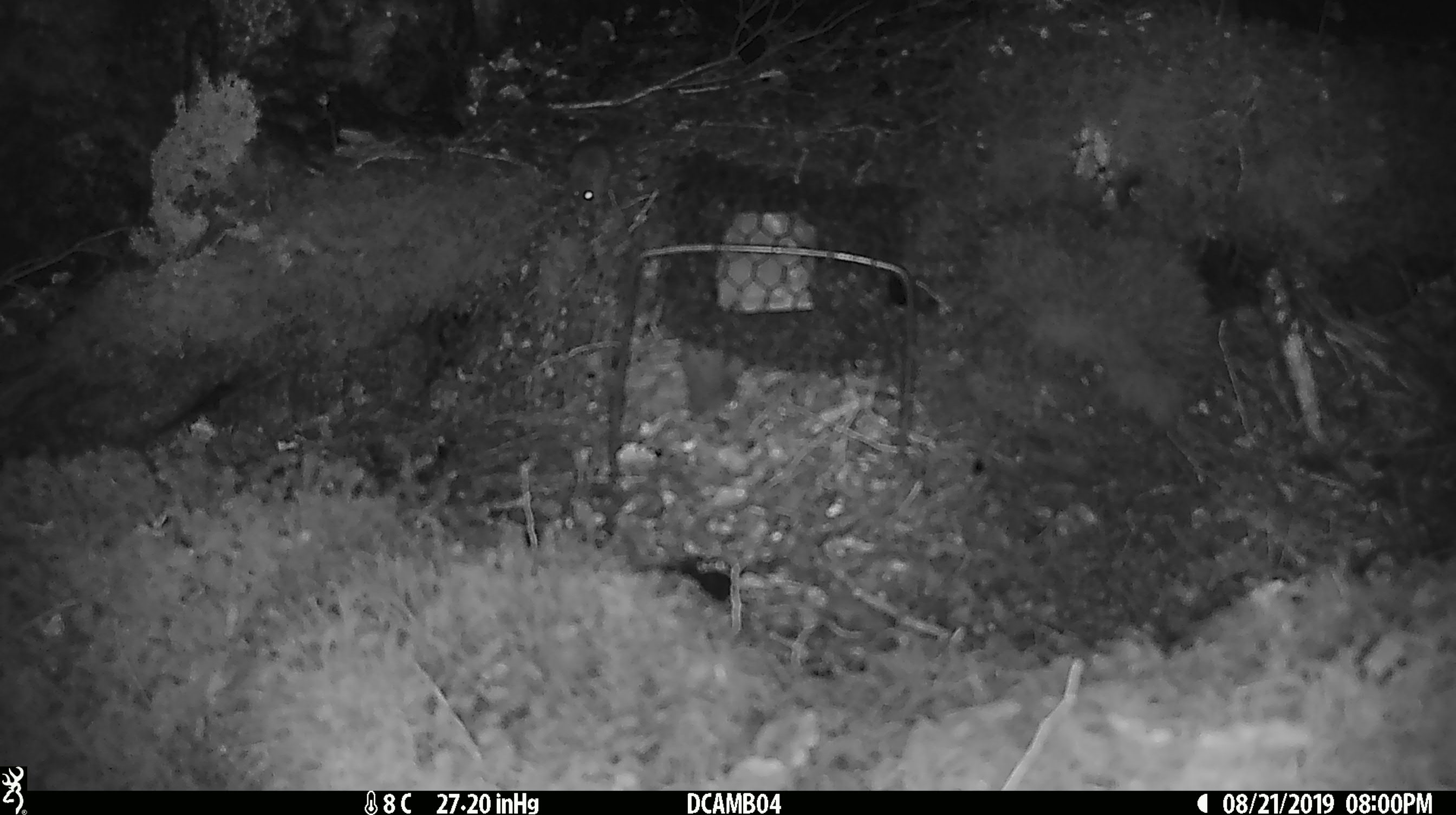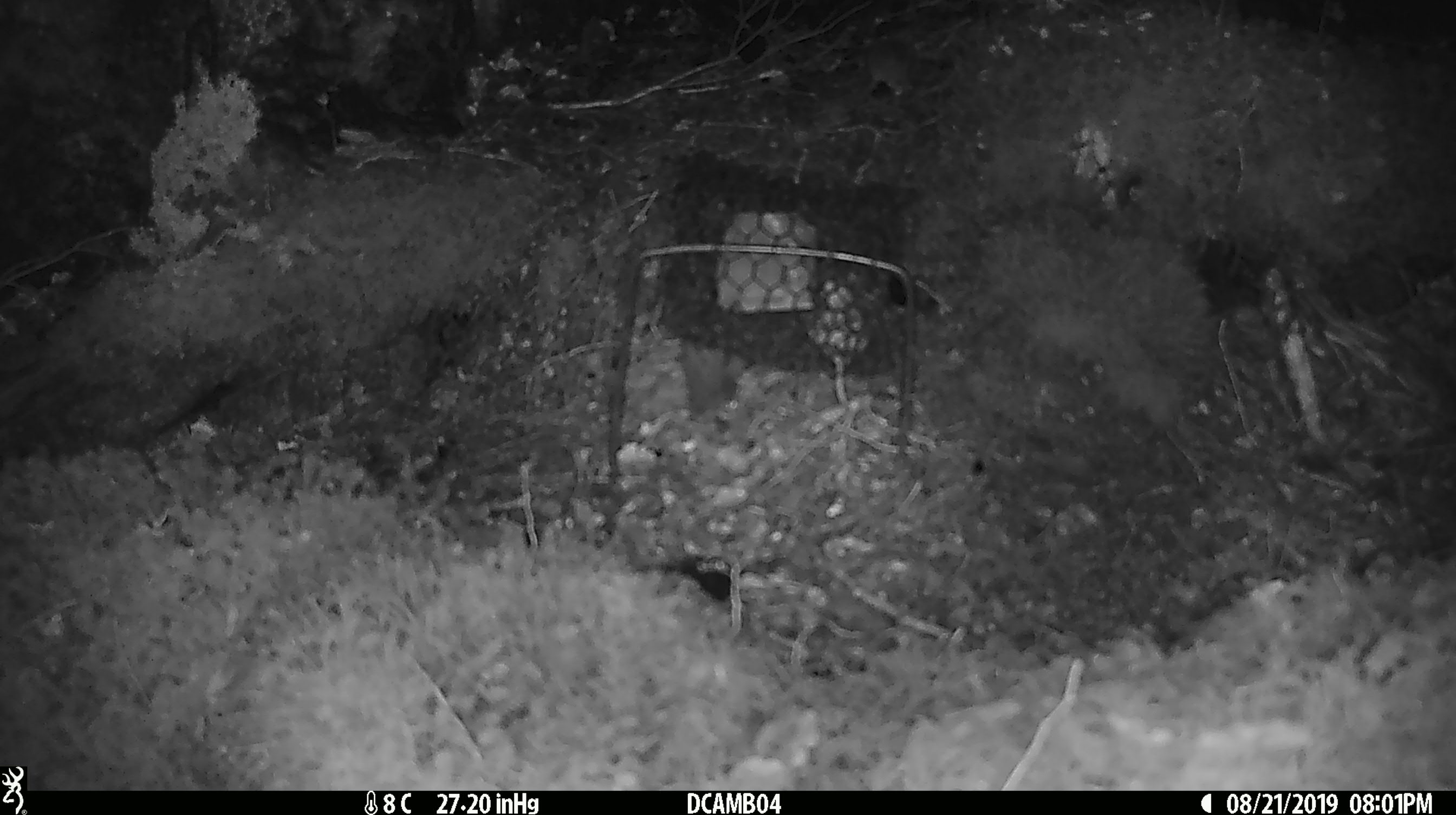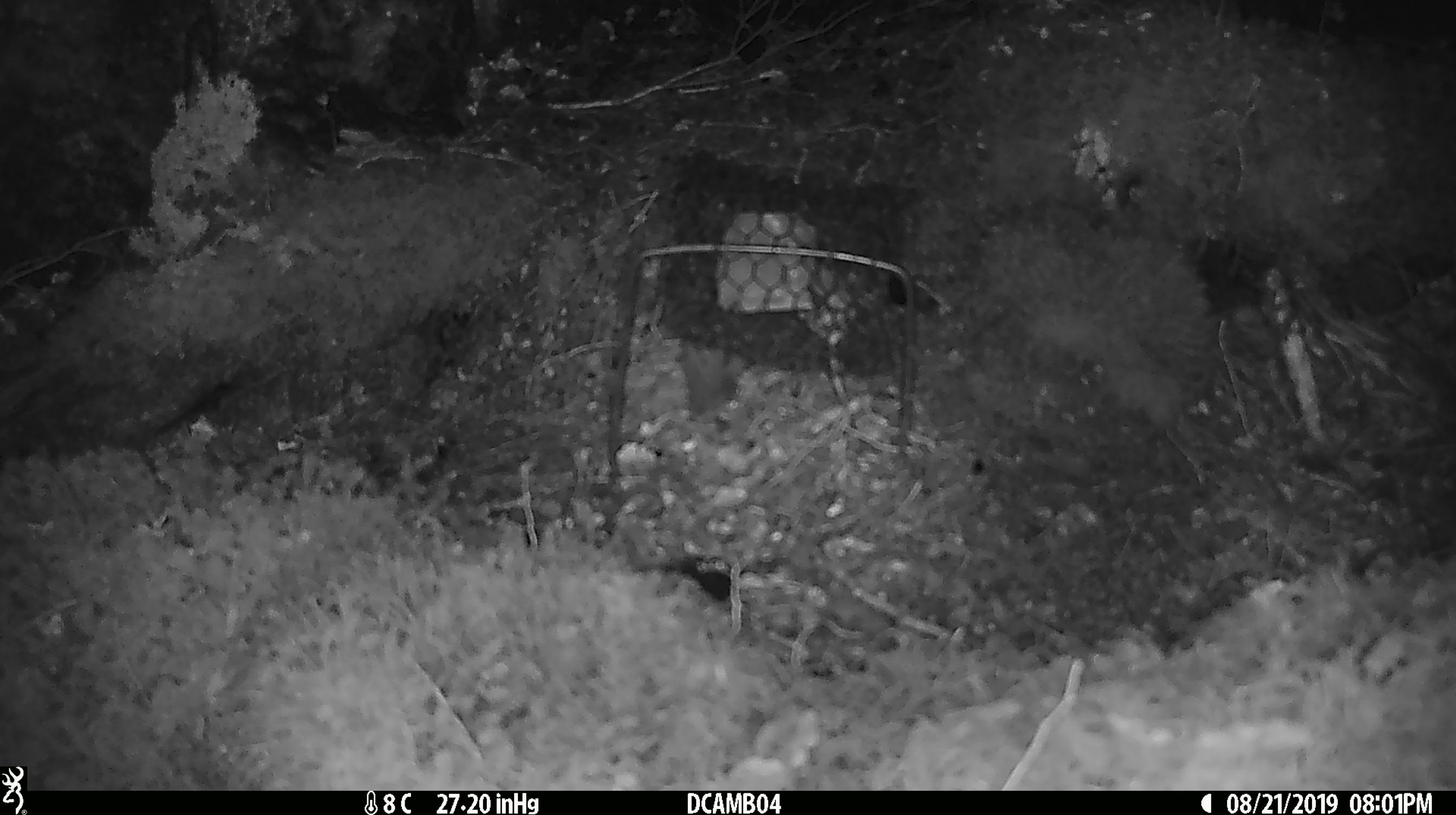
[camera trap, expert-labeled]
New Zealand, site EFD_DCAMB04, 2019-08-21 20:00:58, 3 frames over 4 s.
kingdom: Animalia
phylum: Chordata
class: Mammalia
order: Rodentia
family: Muridae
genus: Mus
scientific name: Mus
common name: mouse